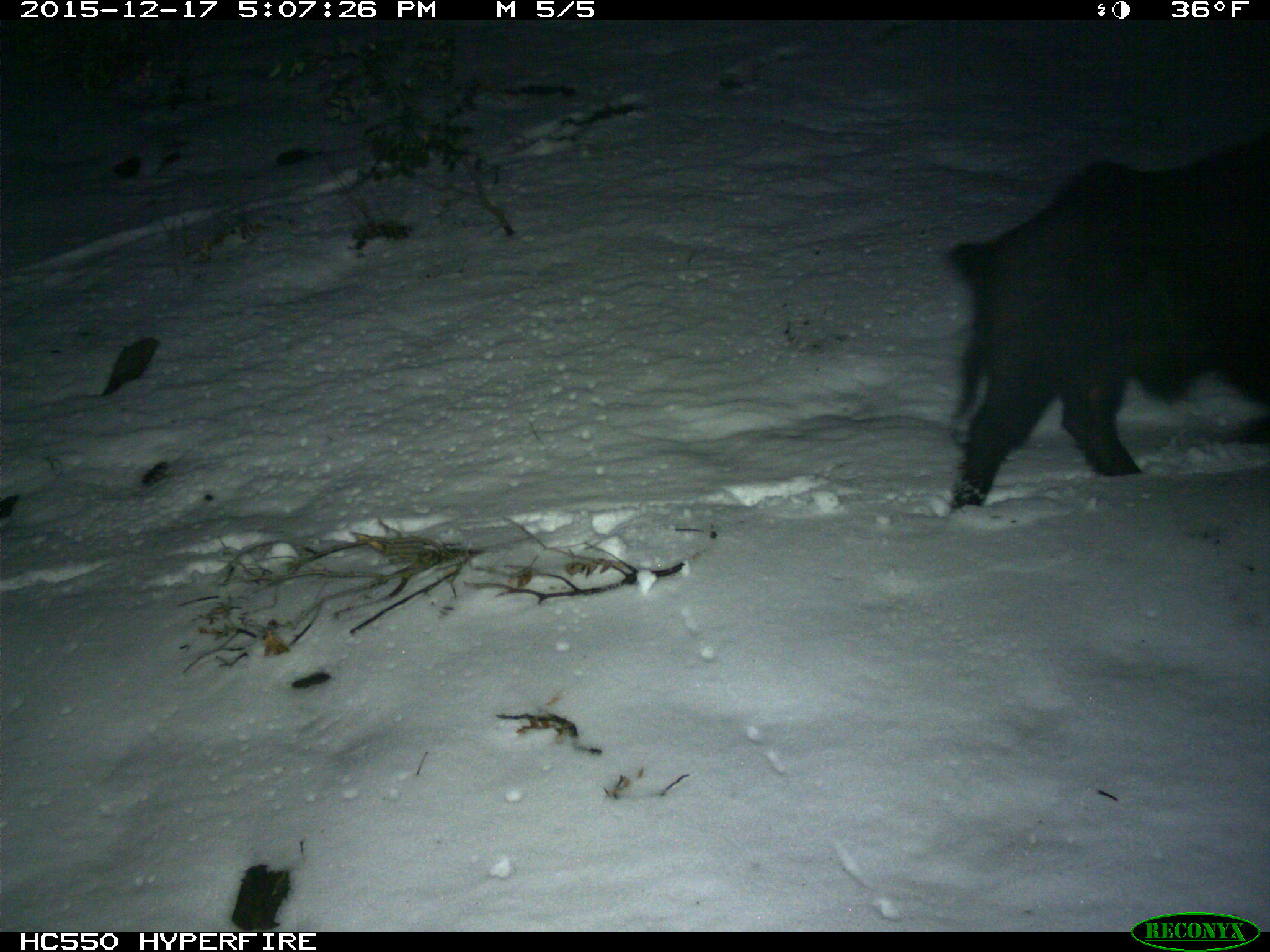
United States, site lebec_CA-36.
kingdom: Animalia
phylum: Chordata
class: Mammalia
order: Artiodactyla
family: Suidae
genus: Sus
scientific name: Sus scrofa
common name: wild boar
Sus scrofa (wild boar).